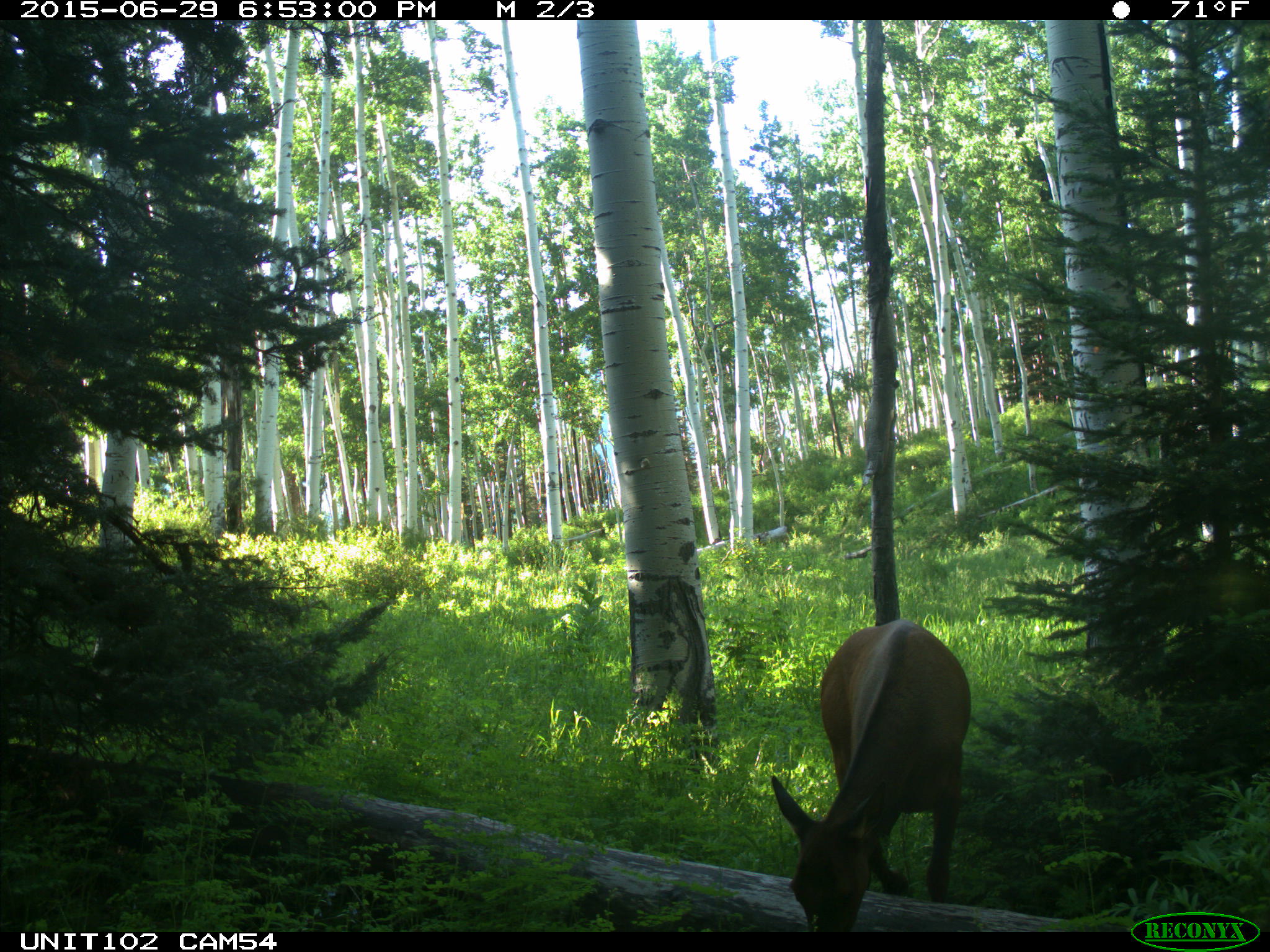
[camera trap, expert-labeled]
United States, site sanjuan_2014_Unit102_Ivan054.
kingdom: Animalia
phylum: Chordata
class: Mammalia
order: Artiodactyla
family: Cervidae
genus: Cervus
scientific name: Cervus elaphus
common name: red deer